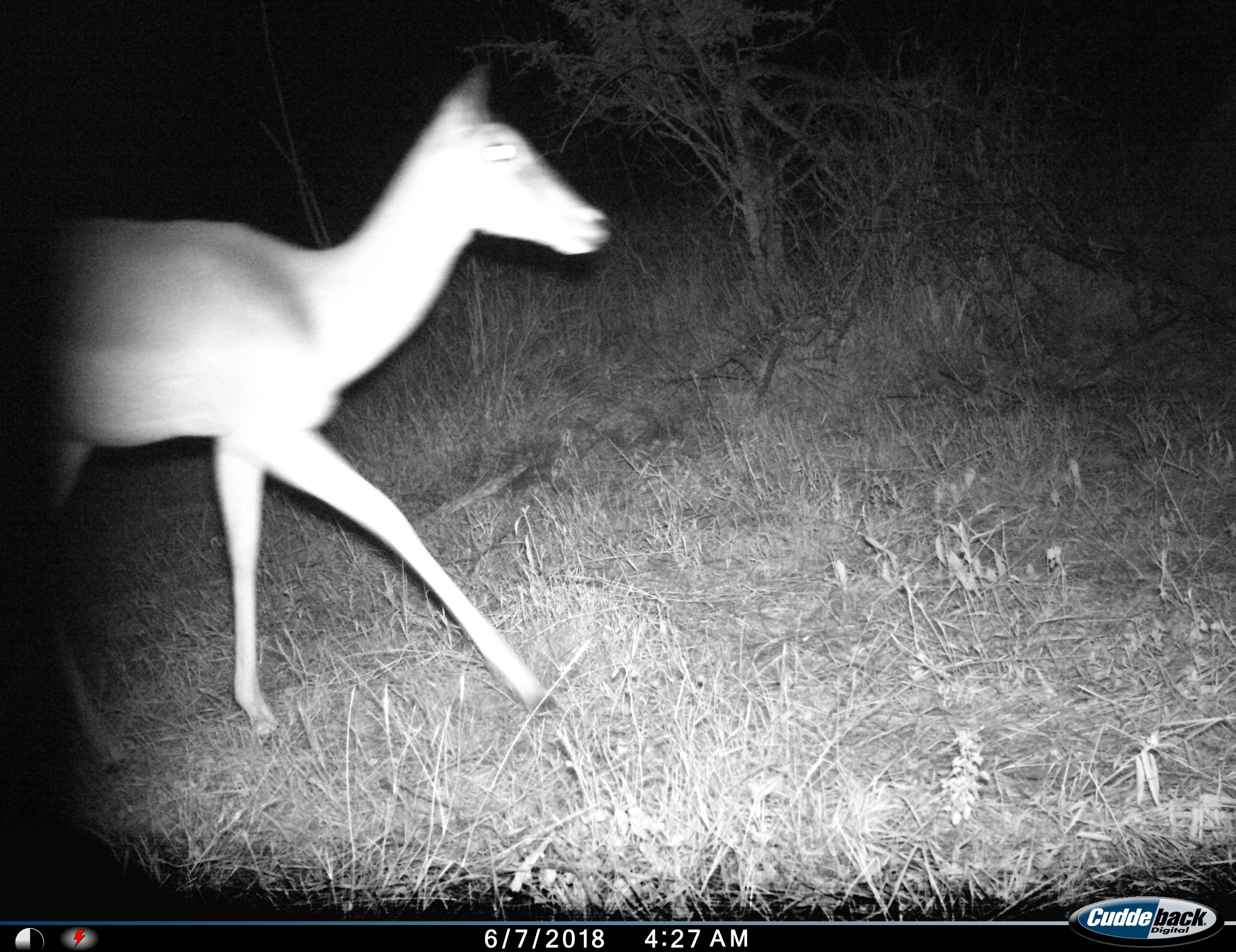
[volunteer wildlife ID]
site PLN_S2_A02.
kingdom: Animalia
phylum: Chordata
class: Mammalia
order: Artiodactyla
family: Bovidae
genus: Aepyceros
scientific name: Aepyceros melampus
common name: impala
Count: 1.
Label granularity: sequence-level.